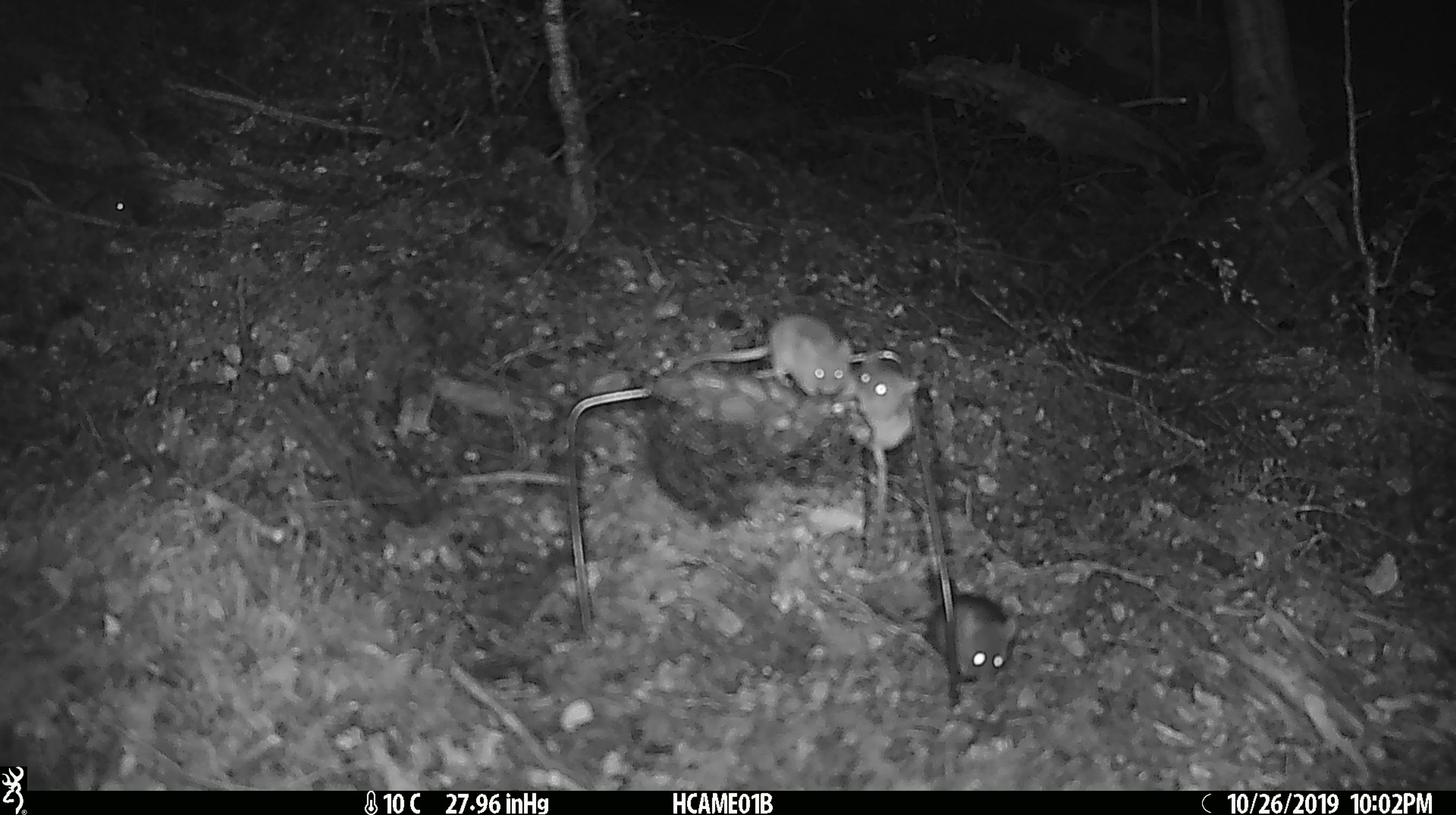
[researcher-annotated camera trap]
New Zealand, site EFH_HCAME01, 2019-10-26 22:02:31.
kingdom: Animalia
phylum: Chordata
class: Mammalia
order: Rodentia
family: Muridae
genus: Mus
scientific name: Mus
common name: mouse